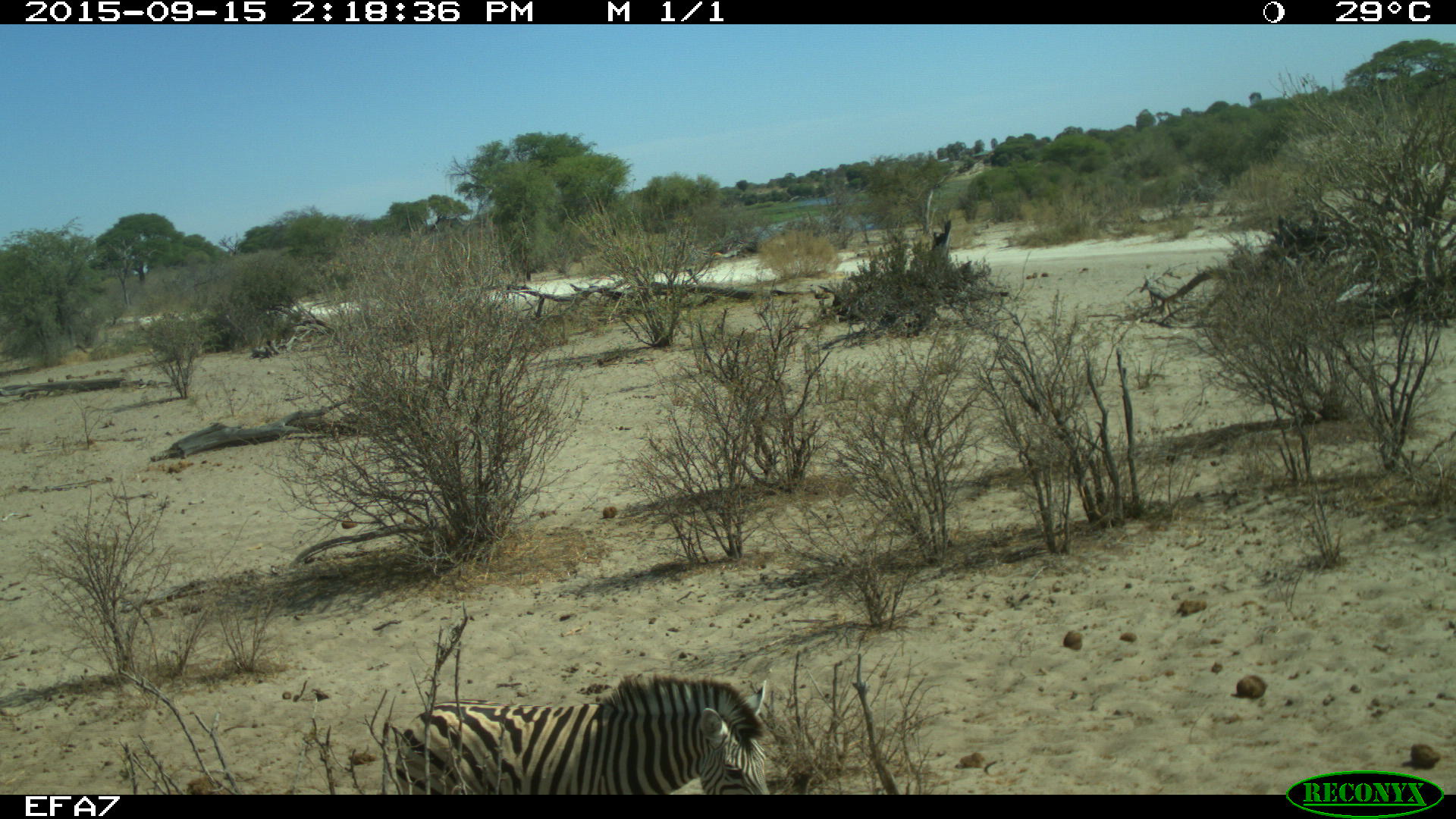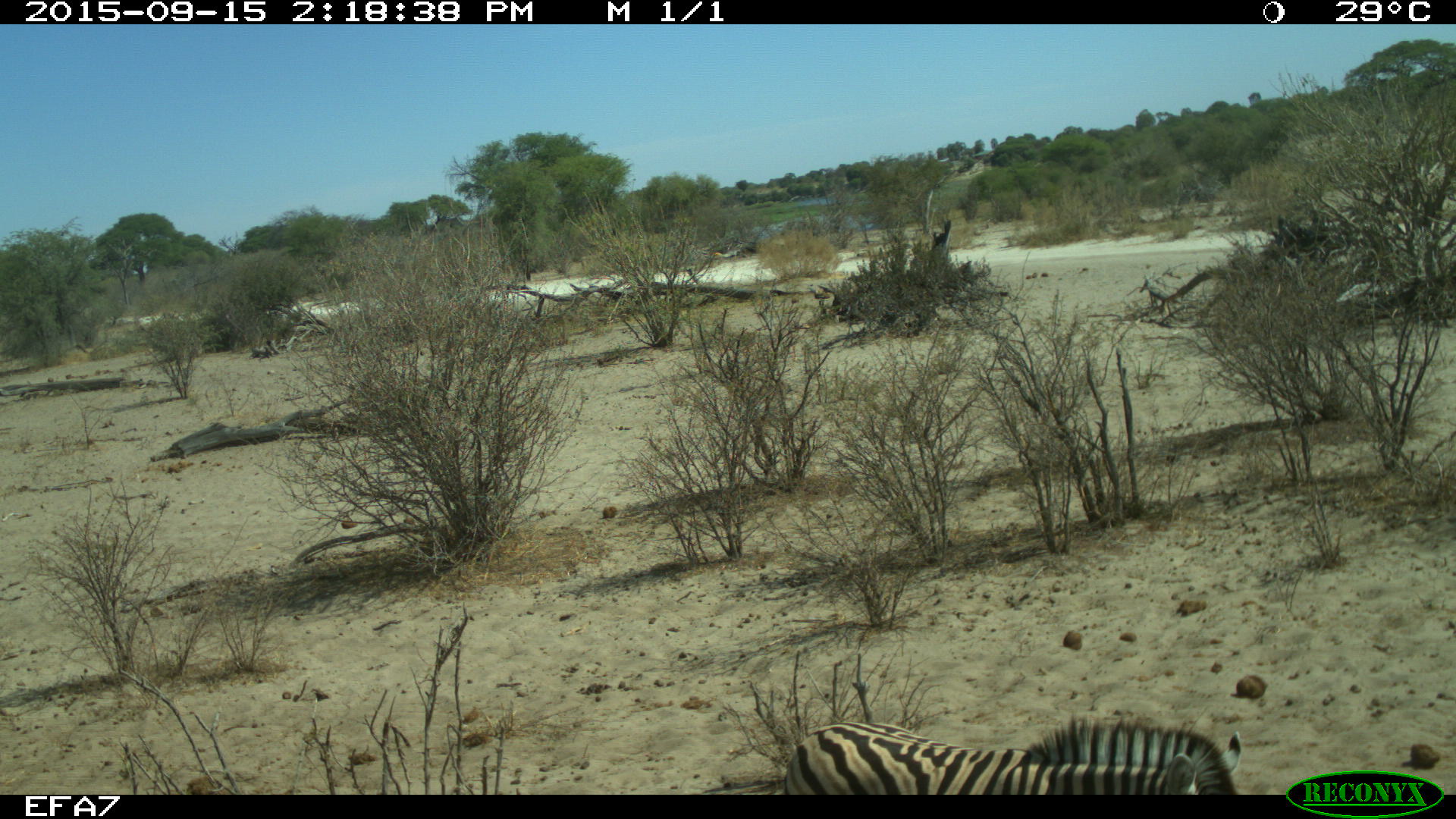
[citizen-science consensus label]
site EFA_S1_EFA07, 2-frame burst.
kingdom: Animalia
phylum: Chordata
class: Mammalia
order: Perissodactyla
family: Equidae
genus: Equus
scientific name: Equus quagga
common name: plains zebra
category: zebraplains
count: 1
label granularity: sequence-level